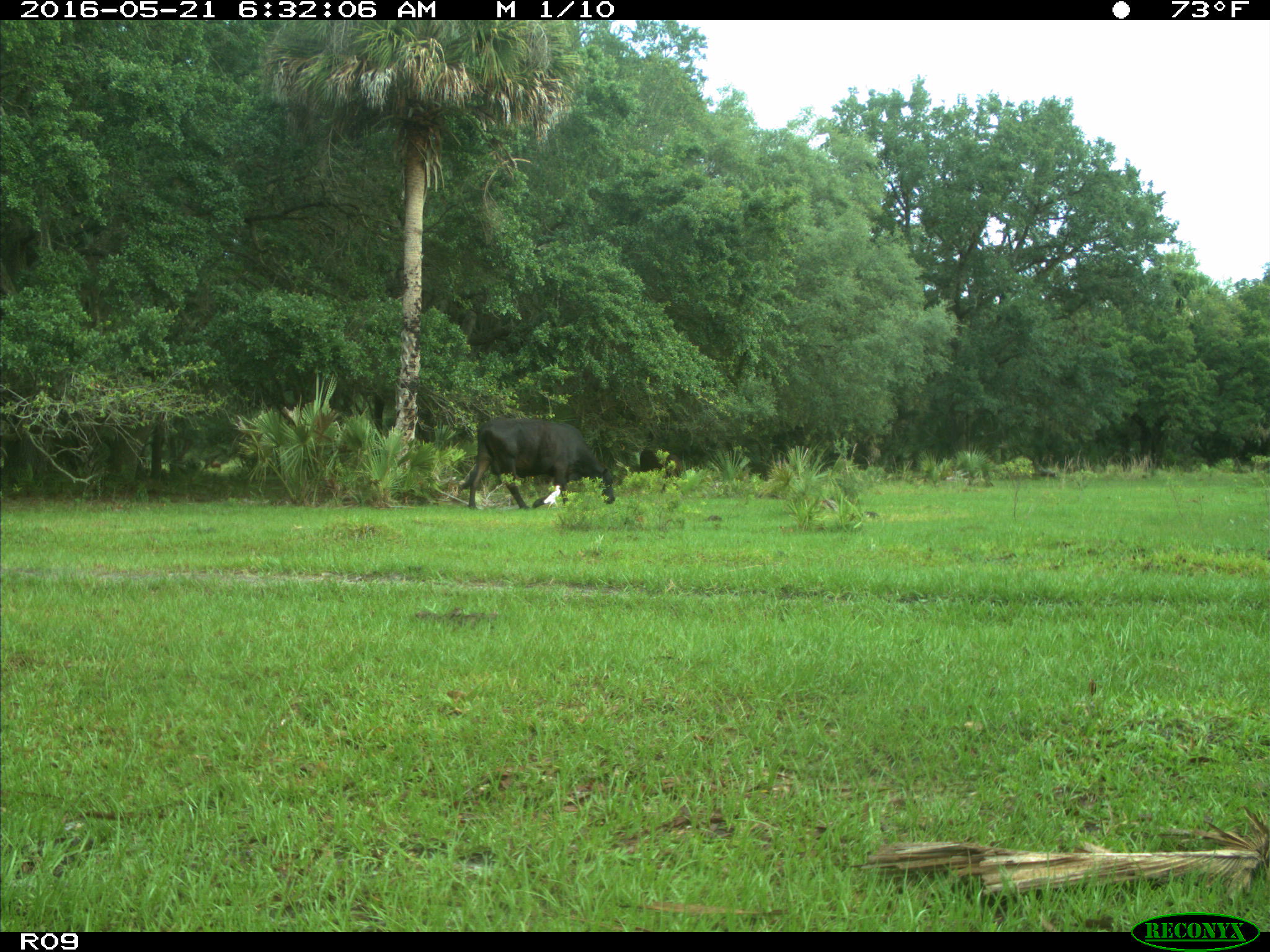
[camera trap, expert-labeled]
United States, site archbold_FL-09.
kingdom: Animalia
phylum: Chordata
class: Mammalia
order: Artiodactyla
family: Bovidae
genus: Bos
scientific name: Bos taurus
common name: domestic cow